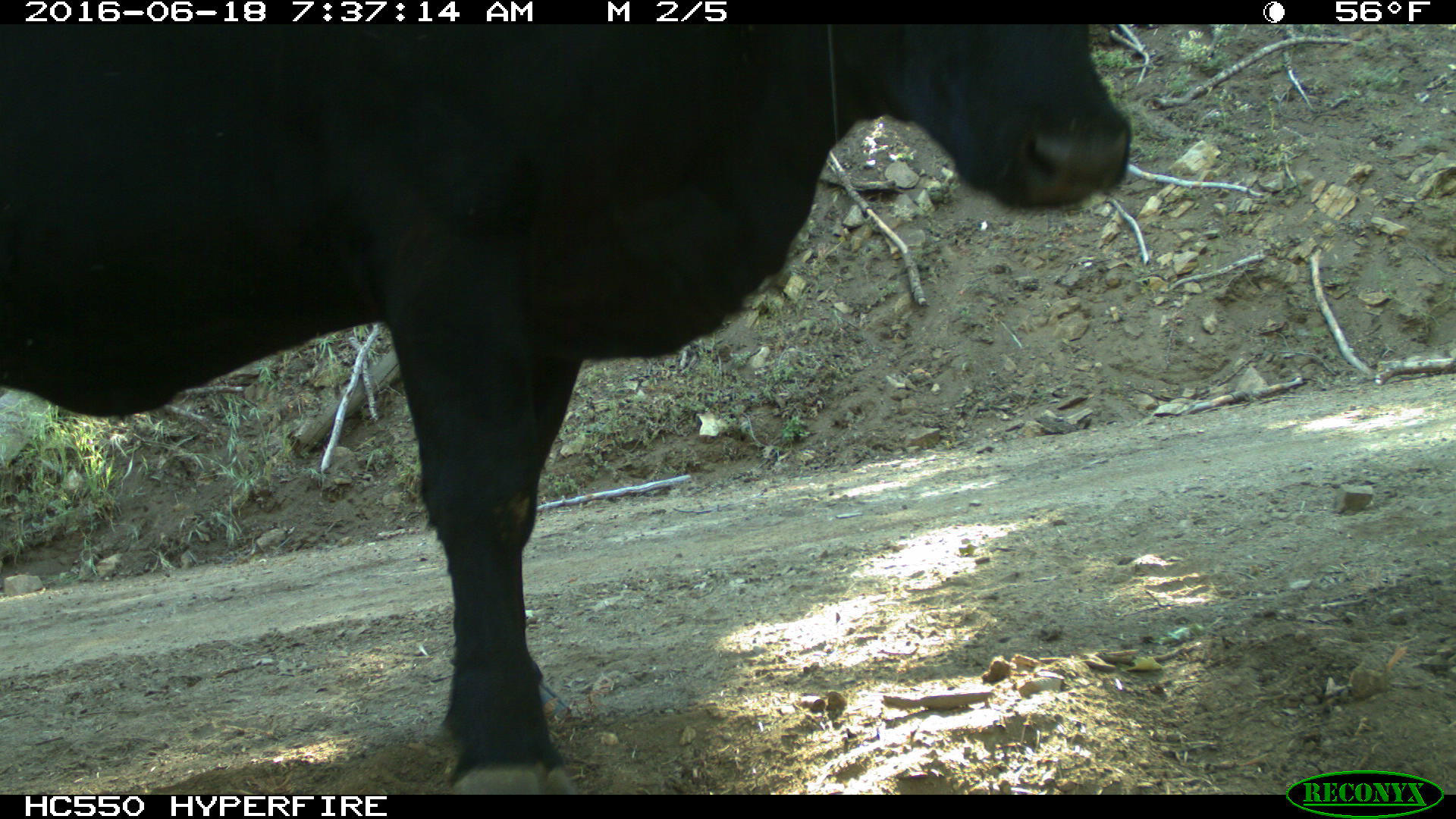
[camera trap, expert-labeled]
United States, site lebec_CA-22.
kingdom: Animalia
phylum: Chordata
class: Mammalia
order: Artiodactyla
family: Bovidae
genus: Bos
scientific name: Bos taurus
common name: domestic cow